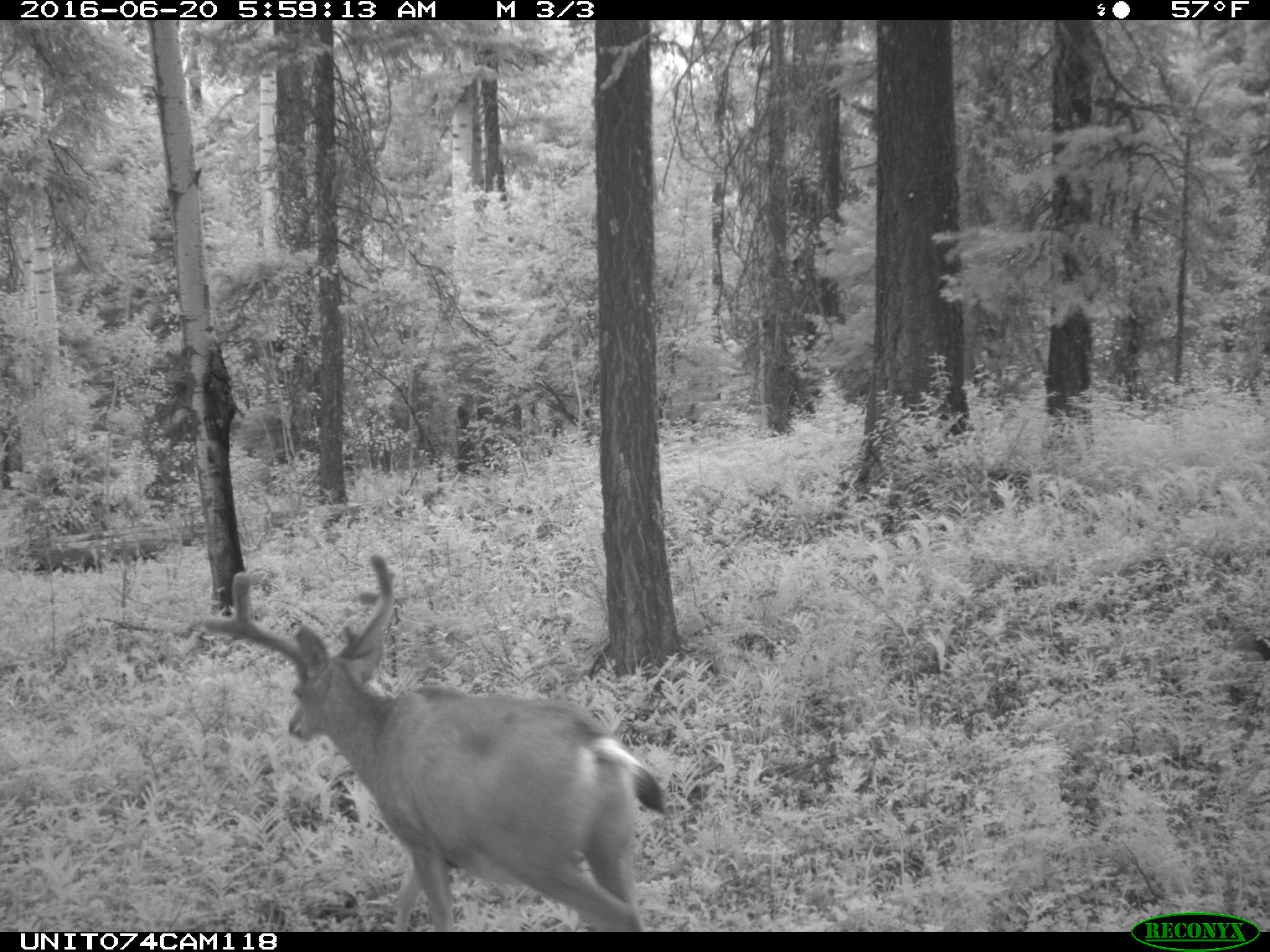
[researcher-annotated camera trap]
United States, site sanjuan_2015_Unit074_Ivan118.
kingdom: Animalia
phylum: Chordata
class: Mammalia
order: Artiodactyla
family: Cervidae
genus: Odocoileus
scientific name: Odocoileus hemionus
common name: mule deer